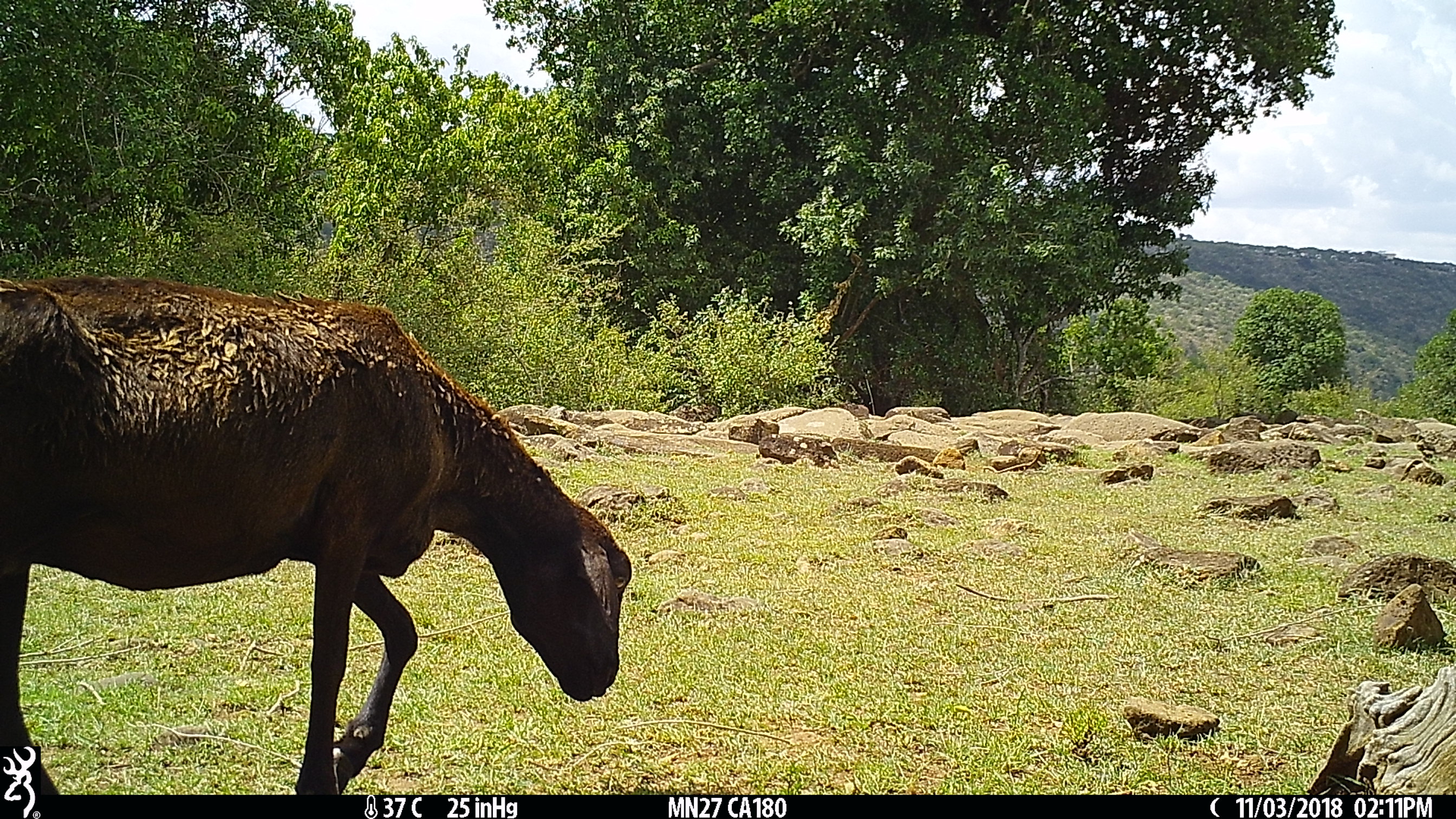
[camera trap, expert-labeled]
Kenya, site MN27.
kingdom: Animalia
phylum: Chordata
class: Mammalia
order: Artiodactyla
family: Bovidae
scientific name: Bovidae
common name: sheep or goat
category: shoat